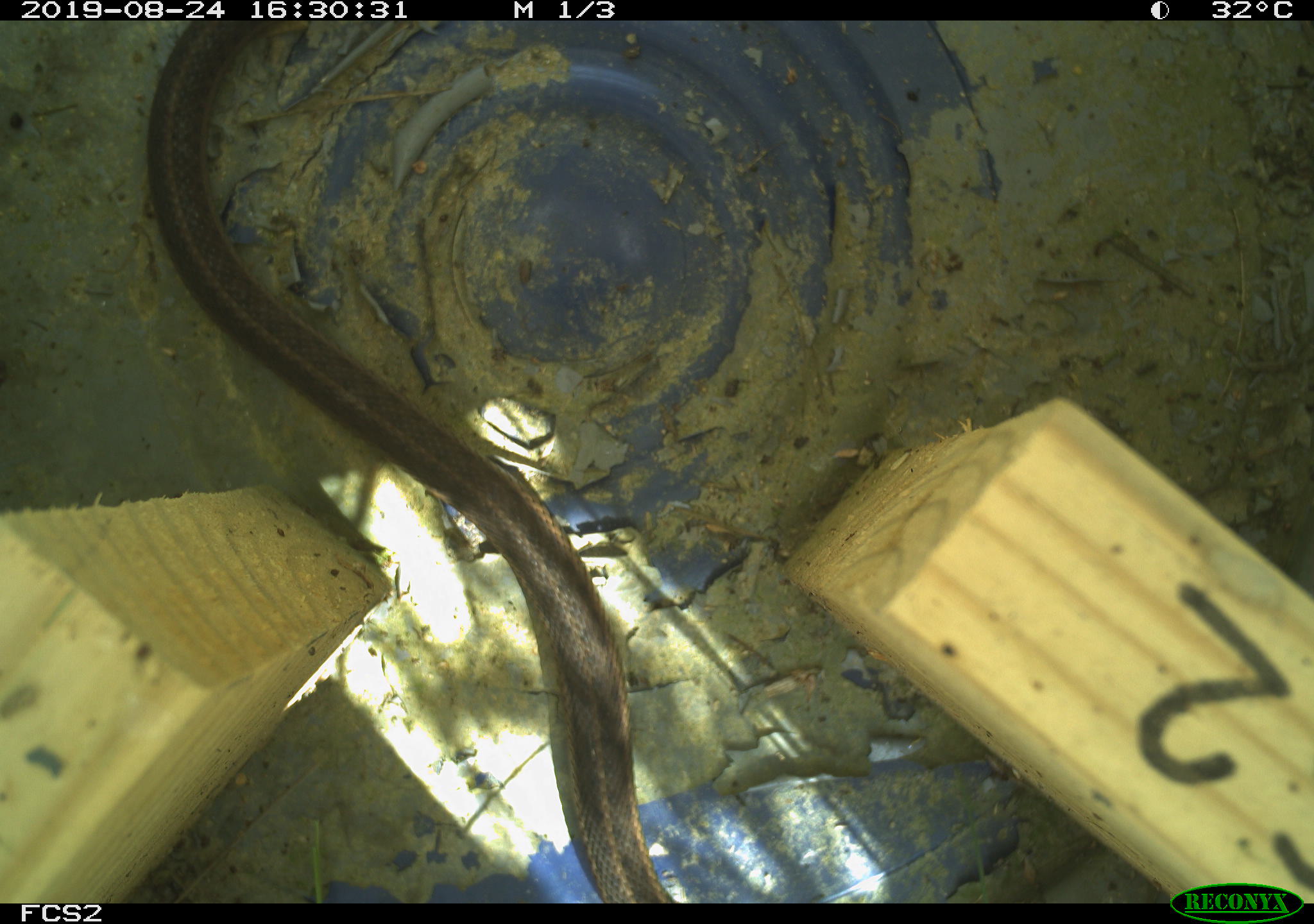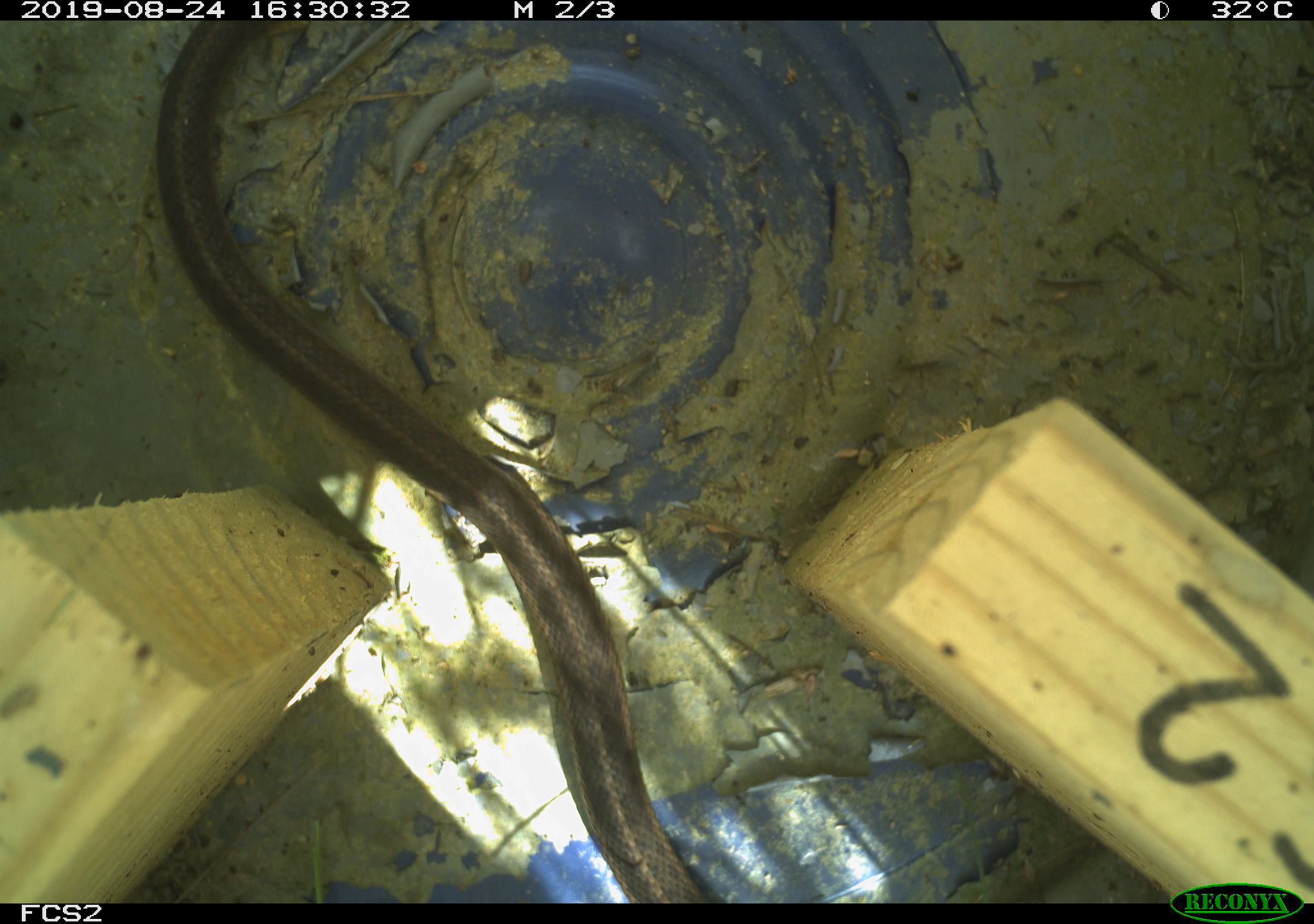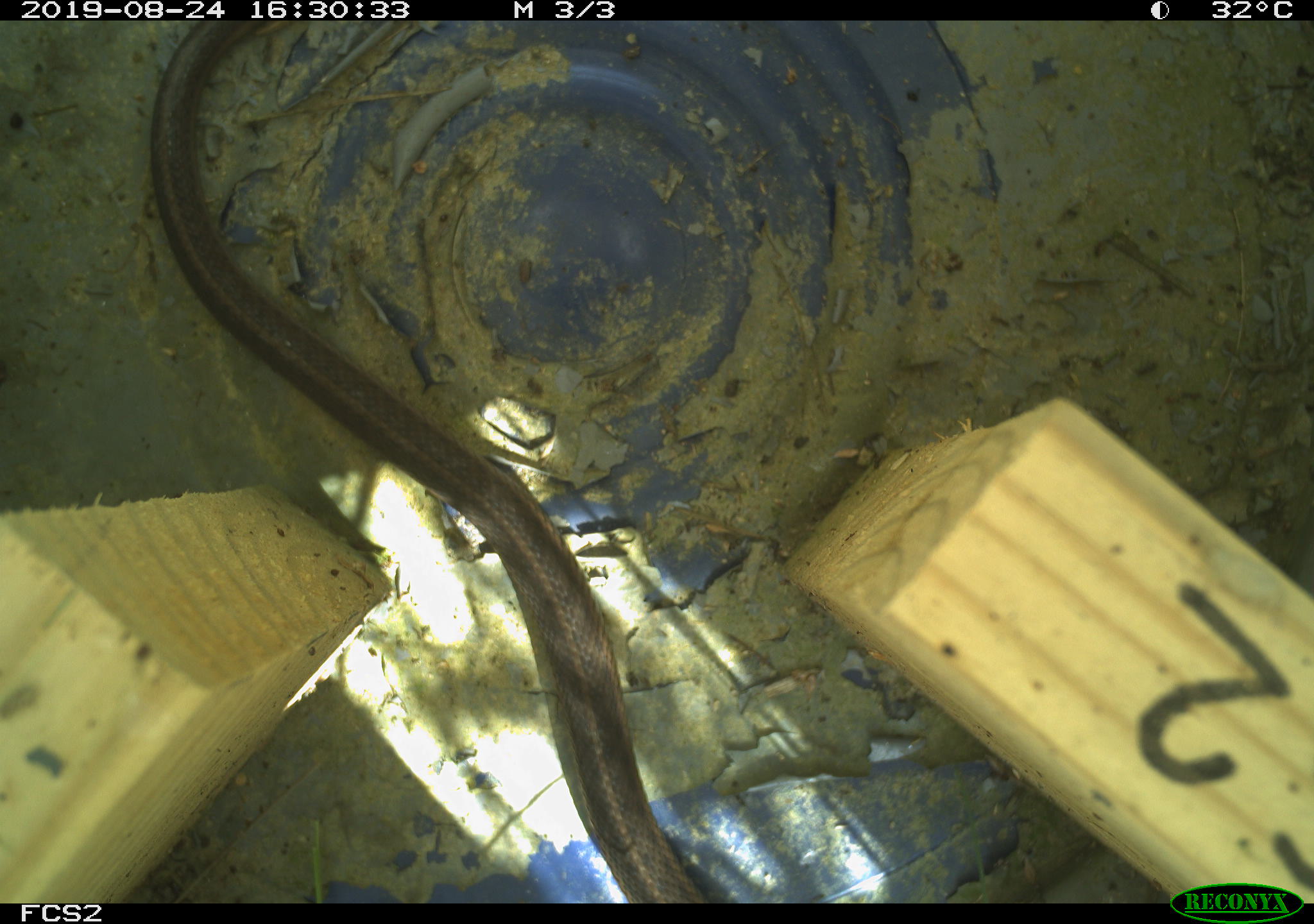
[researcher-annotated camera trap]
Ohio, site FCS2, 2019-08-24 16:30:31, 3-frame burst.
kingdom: Animalia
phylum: Chordata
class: Reptilia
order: Squamata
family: Colubridae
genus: Thamnophis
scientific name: Thamnophis sirtalis sirtalis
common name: eastern gartersnake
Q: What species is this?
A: Eastern gartersnake (Thamnophis sirtalis sirtalis).